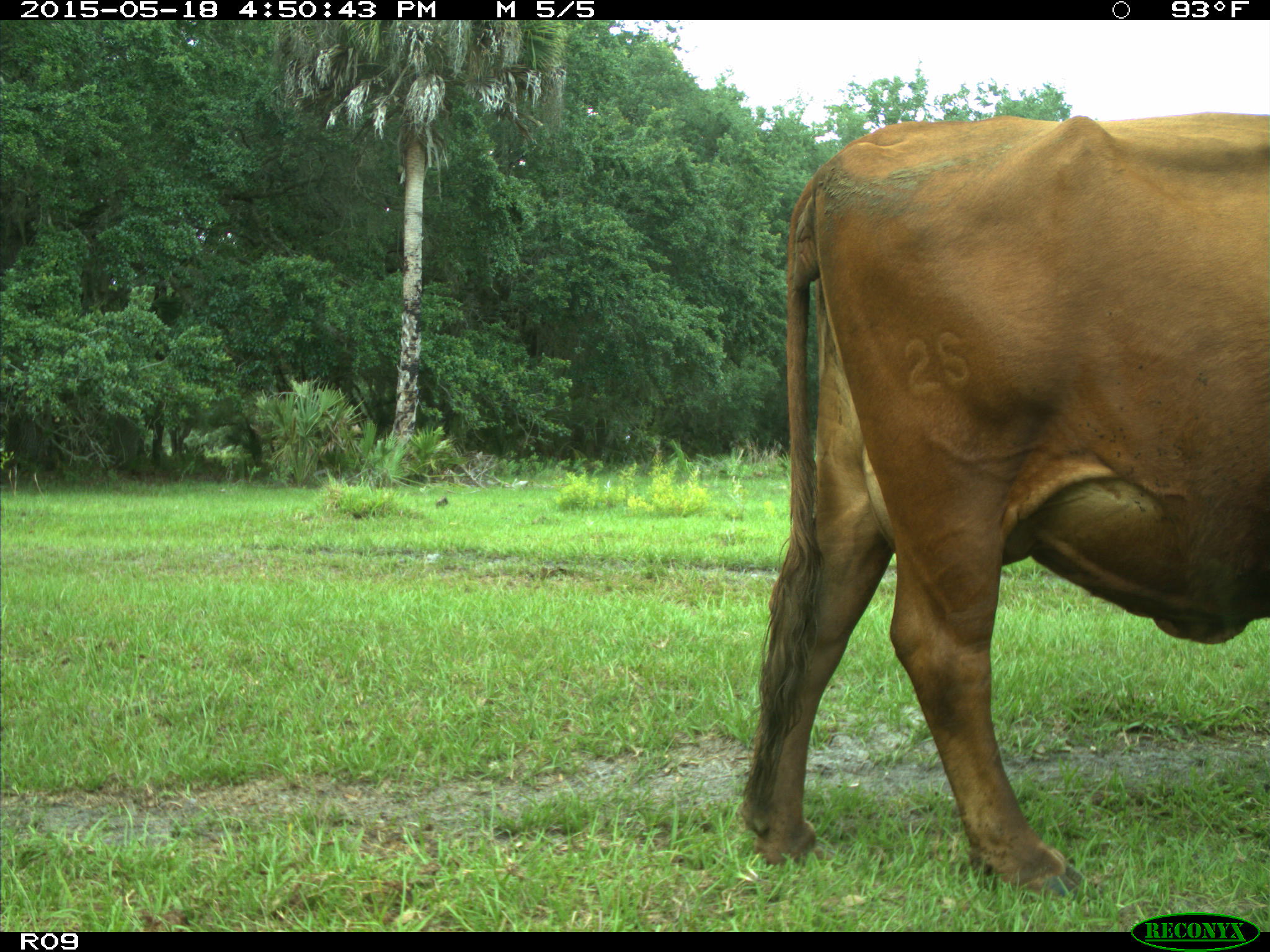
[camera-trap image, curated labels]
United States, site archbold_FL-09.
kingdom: Animalia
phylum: Chordata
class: Mammalia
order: Artiodactyla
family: Bovidae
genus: Bos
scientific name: Bos taurus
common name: domestic cow